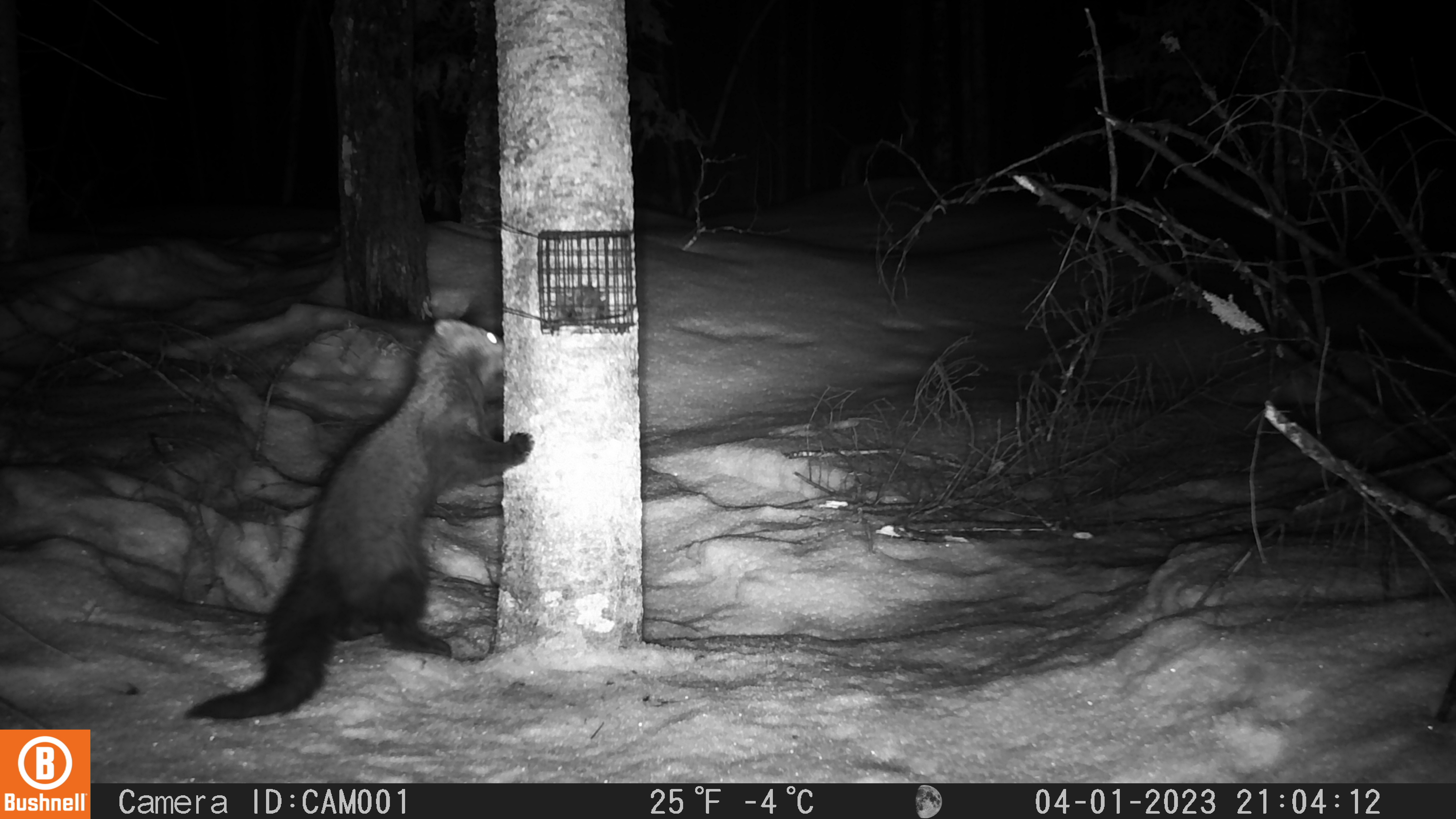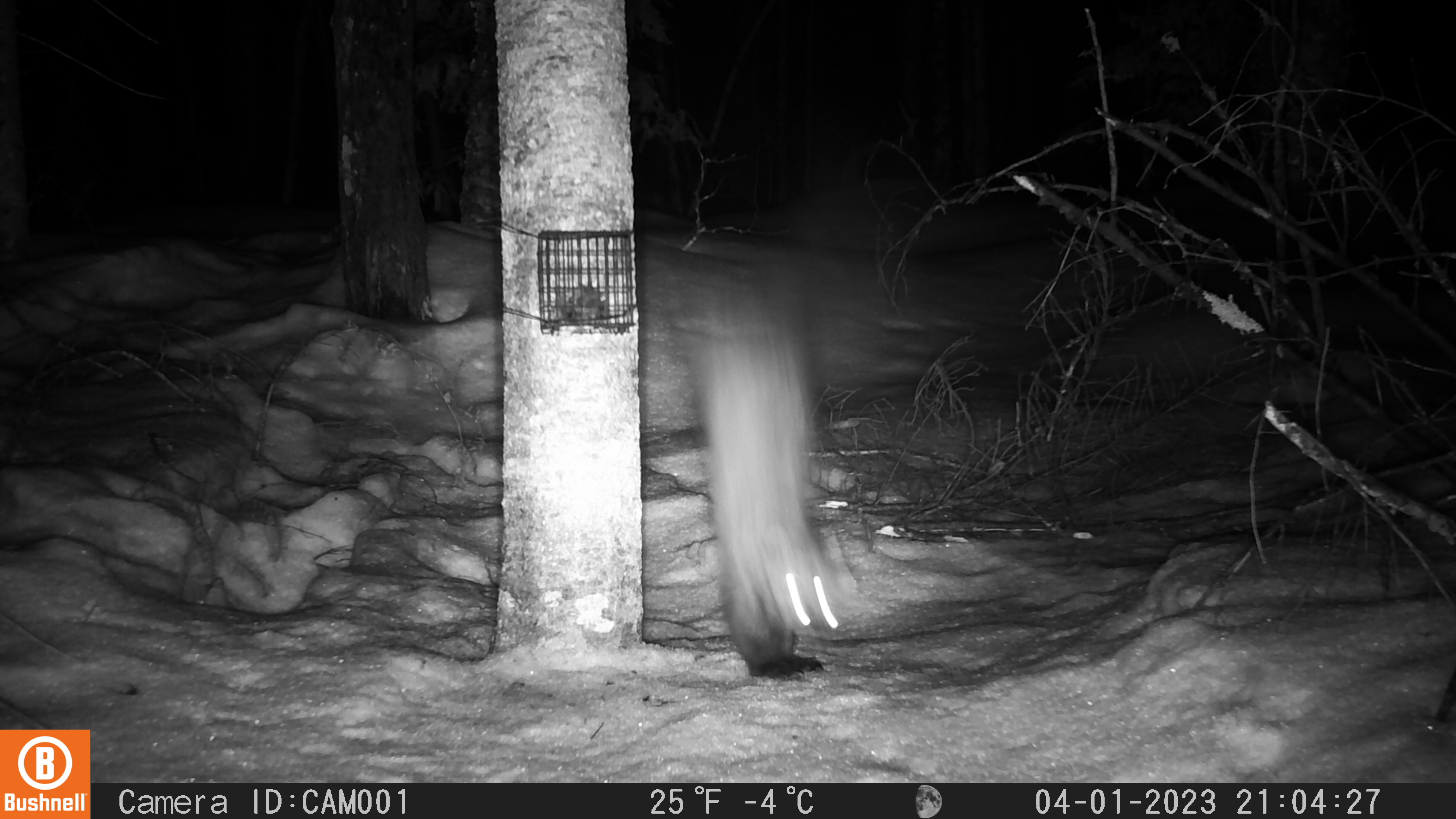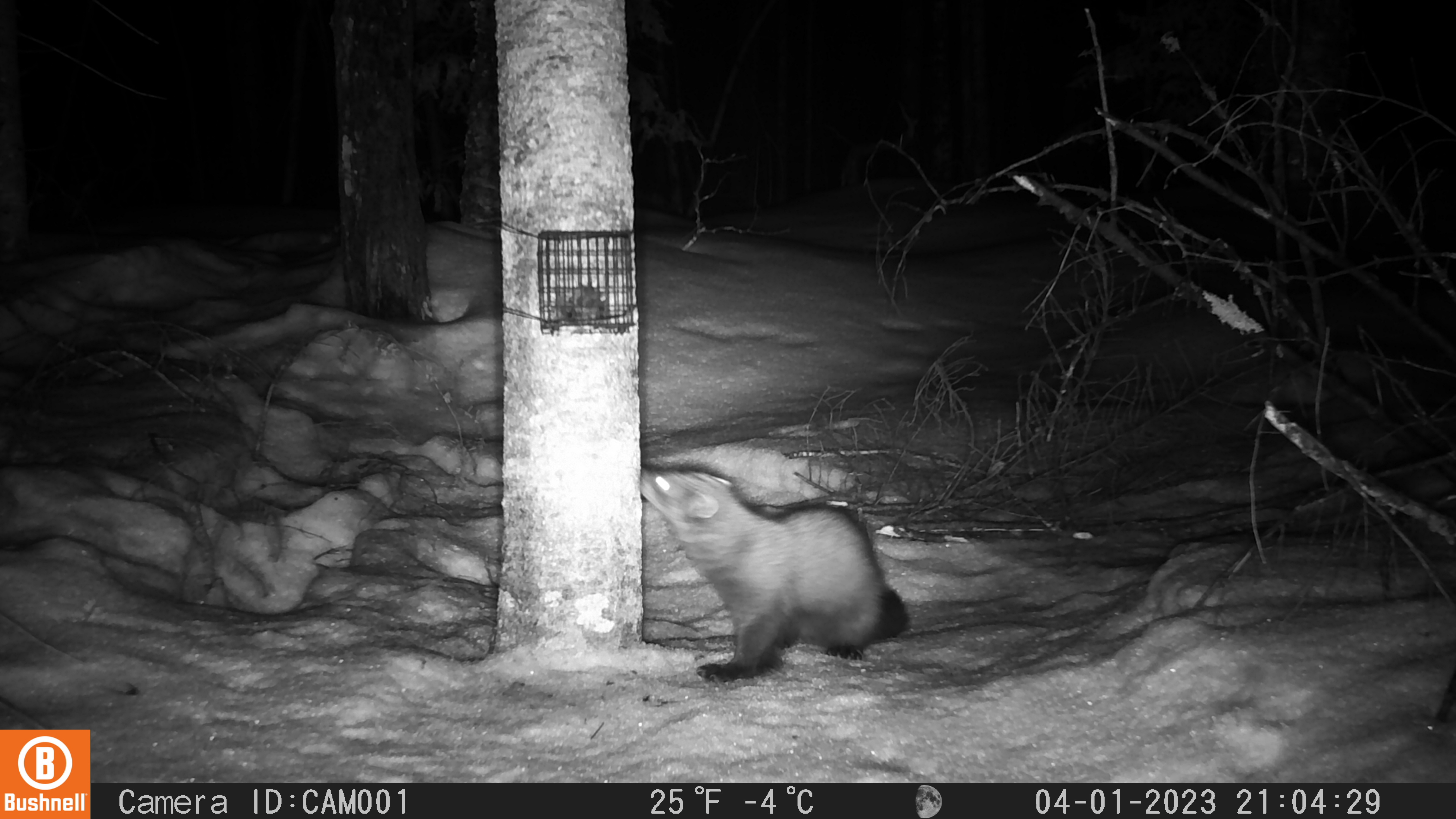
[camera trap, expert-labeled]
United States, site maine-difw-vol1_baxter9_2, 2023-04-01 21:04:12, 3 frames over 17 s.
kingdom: Animalia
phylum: Chordata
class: Mammalia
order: Carnivora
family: Mustelidae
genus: Pekania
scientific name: Pekania pennanti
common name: fisher